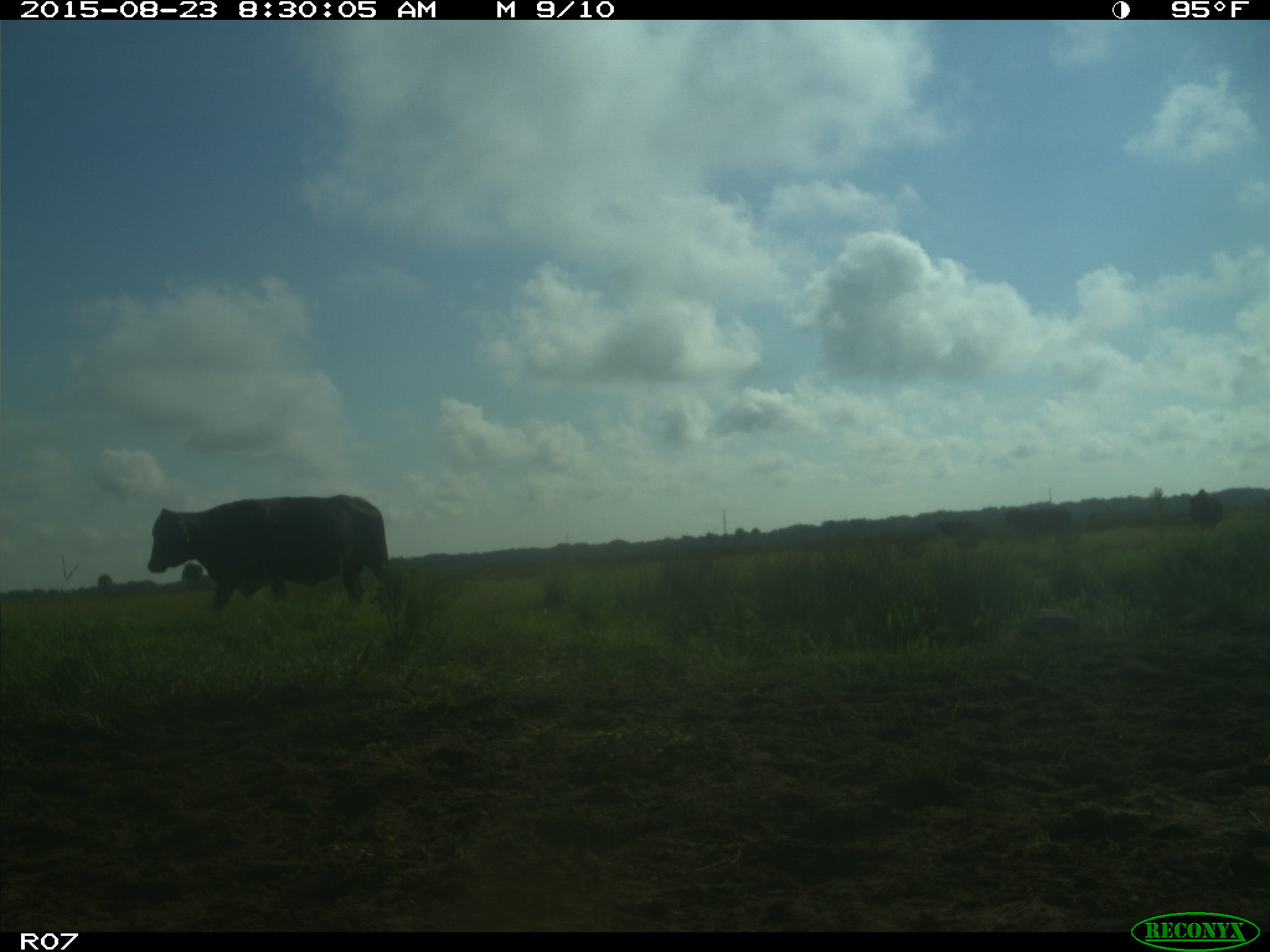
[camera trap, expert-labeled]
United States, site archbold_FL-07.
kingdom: Animalia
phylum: Chordata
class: Mammalia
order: Artiodactyla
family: Bovidae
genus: Bos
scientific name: Bos taurus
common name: domestic cow